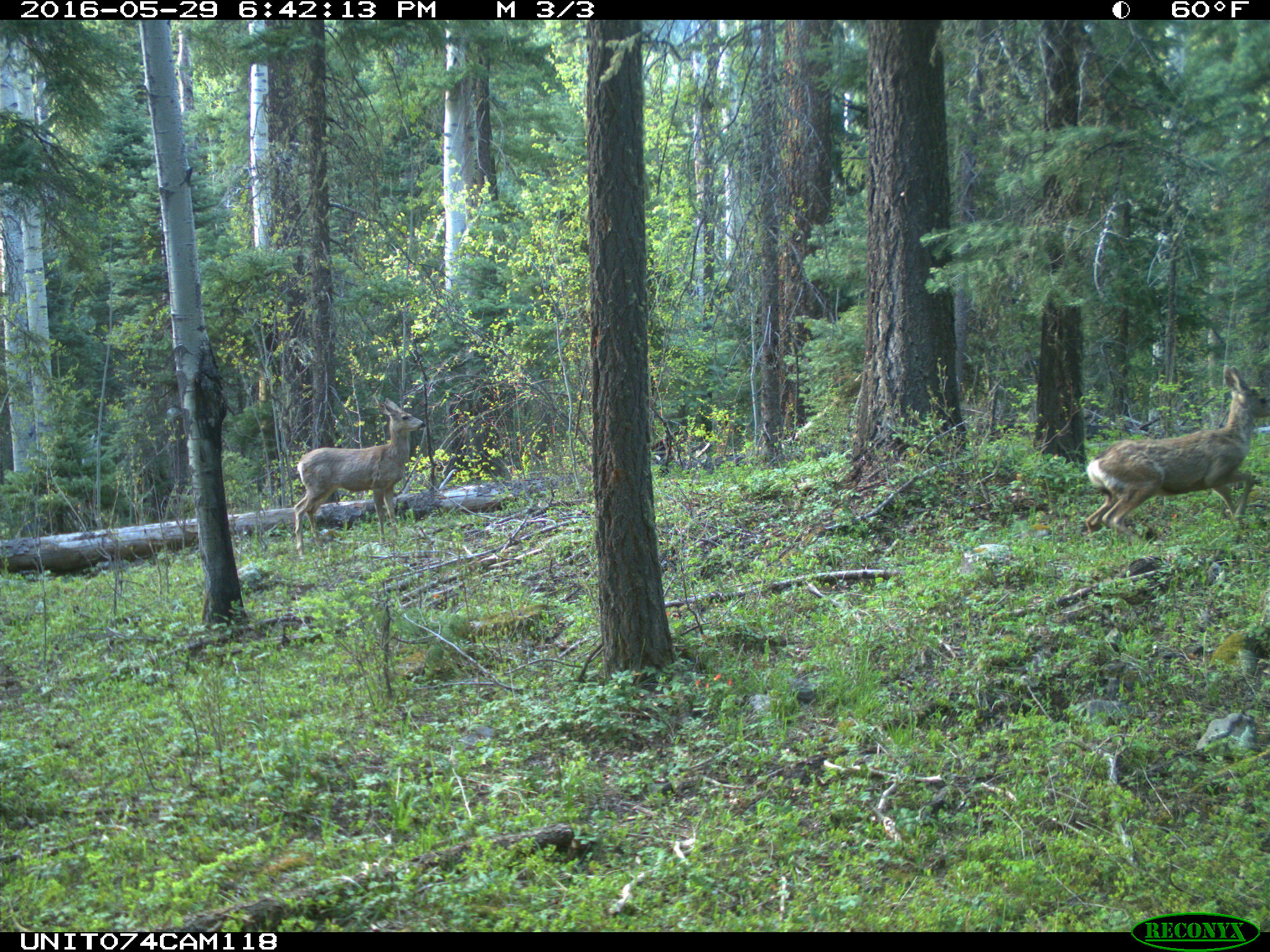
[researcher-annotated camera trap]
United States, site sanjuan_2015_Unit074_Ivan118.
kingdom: Animalia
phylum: Chordata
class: Mammalia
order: Artiodactyla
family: Cervidae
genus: Odocoileus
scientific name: Odocoileus hemionus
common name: mule deer